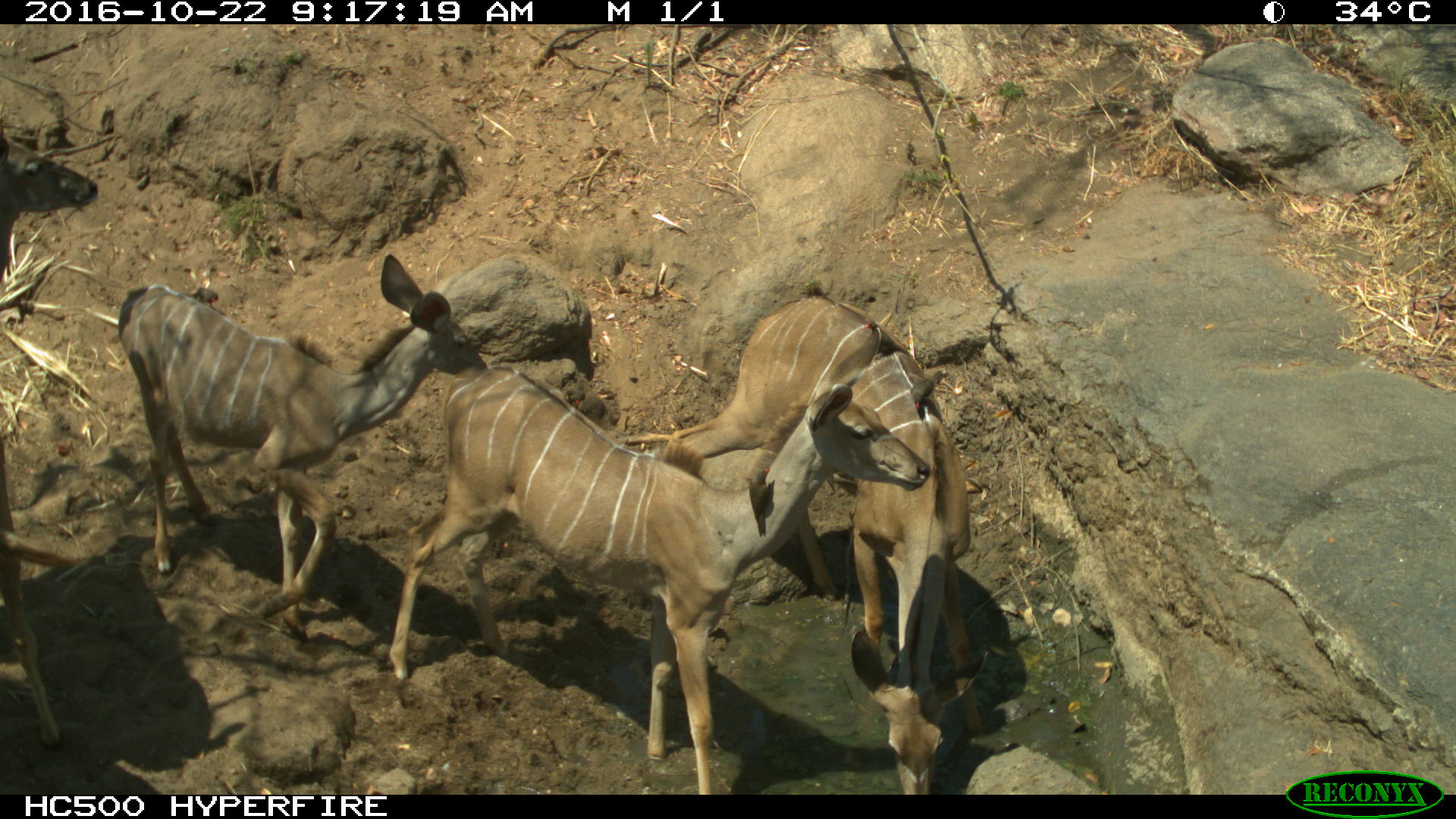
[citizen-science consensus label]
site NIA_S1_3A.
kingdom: Animalia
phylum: Chordata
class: Mammalia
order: Artiodactyla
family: Bovidae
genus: Tragelaphus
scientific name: Tragelaphus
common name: kudu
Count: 3.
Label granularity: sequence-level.